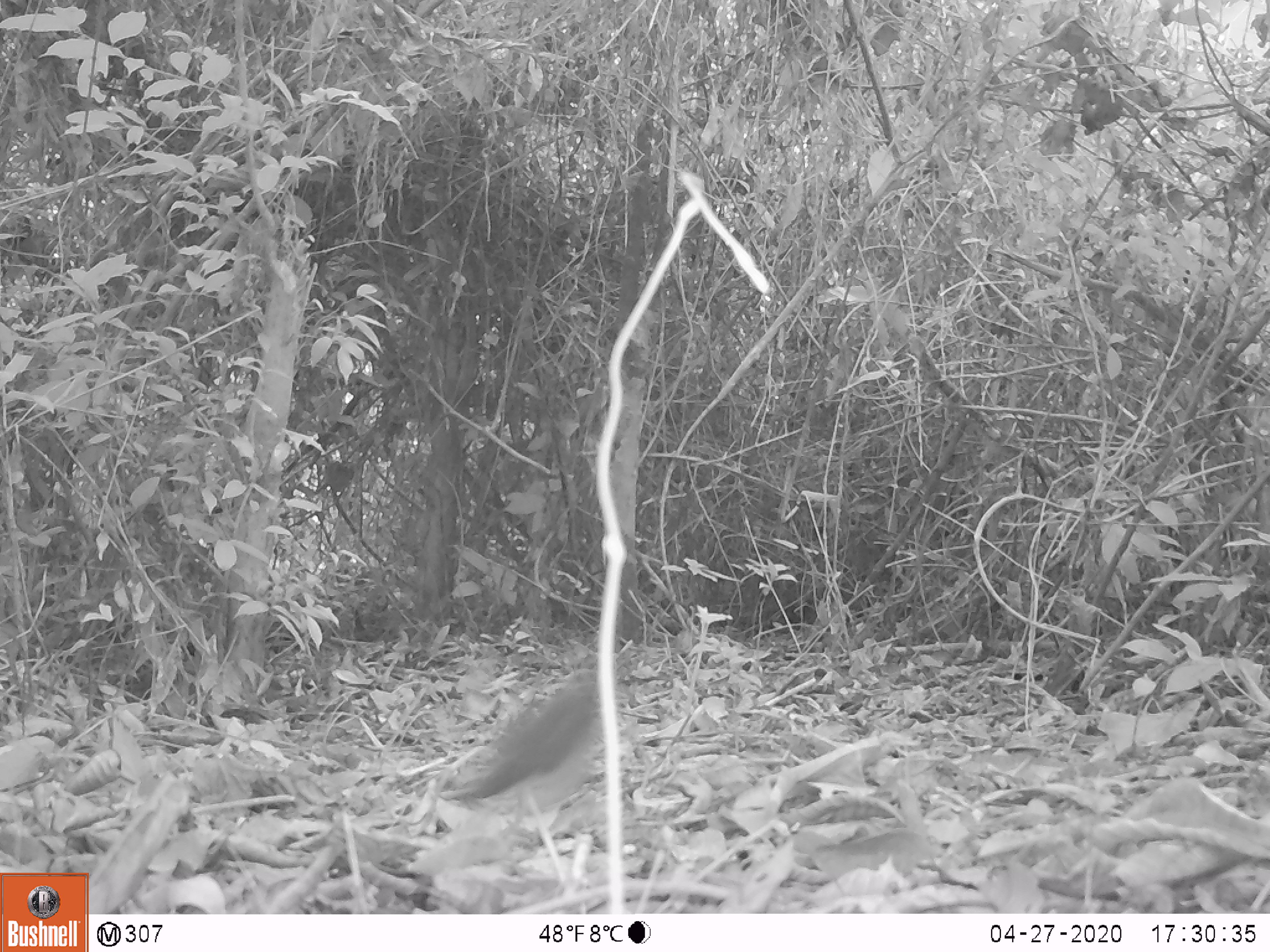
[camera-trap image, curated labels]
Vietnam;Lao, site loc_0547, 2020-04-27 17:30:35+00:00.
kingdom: Animalia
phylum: Chordata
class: Aves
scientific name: Aves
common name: bird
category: unidentified bird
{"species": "unidentified bird (bird) (Aves)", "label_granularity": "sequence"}